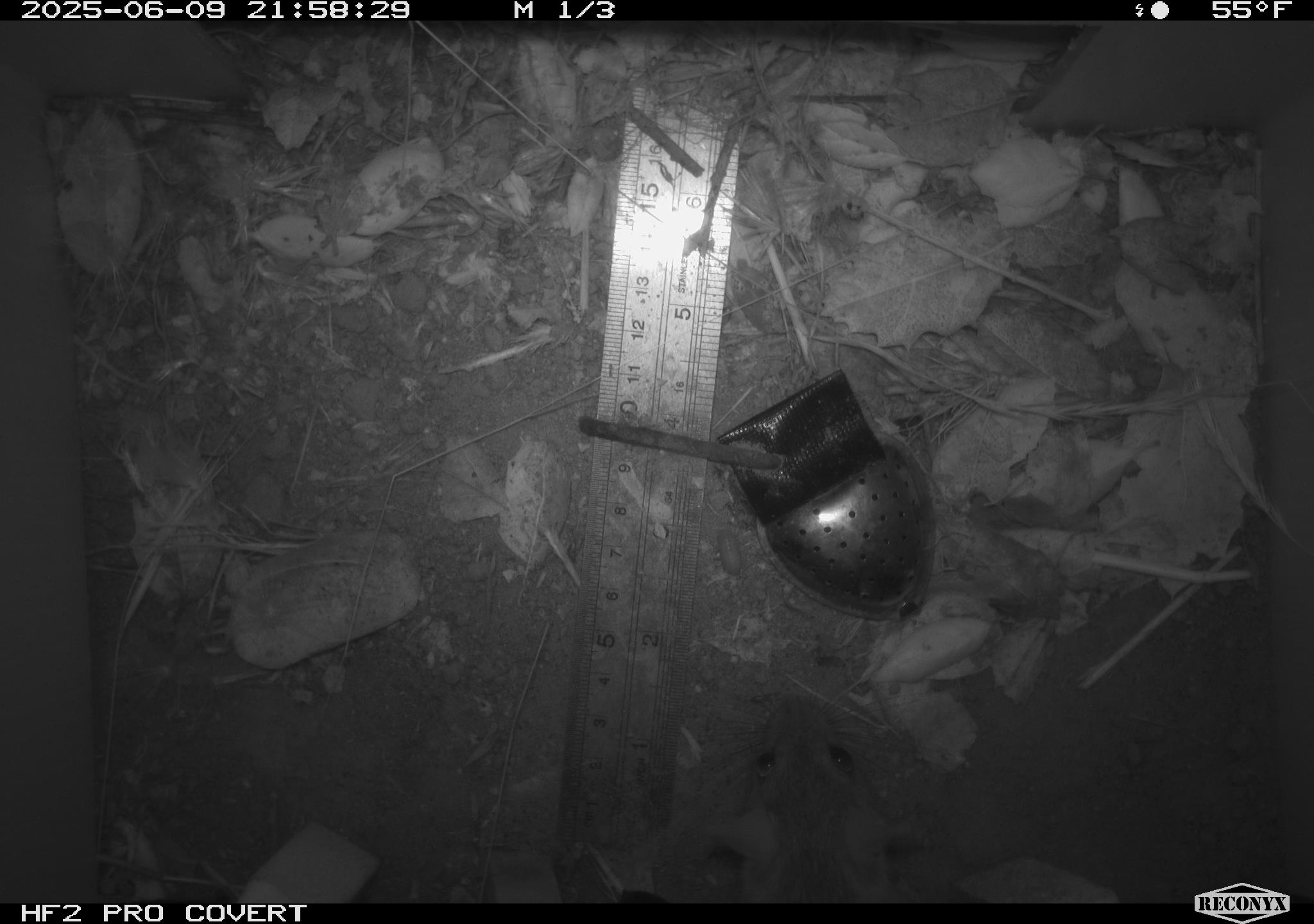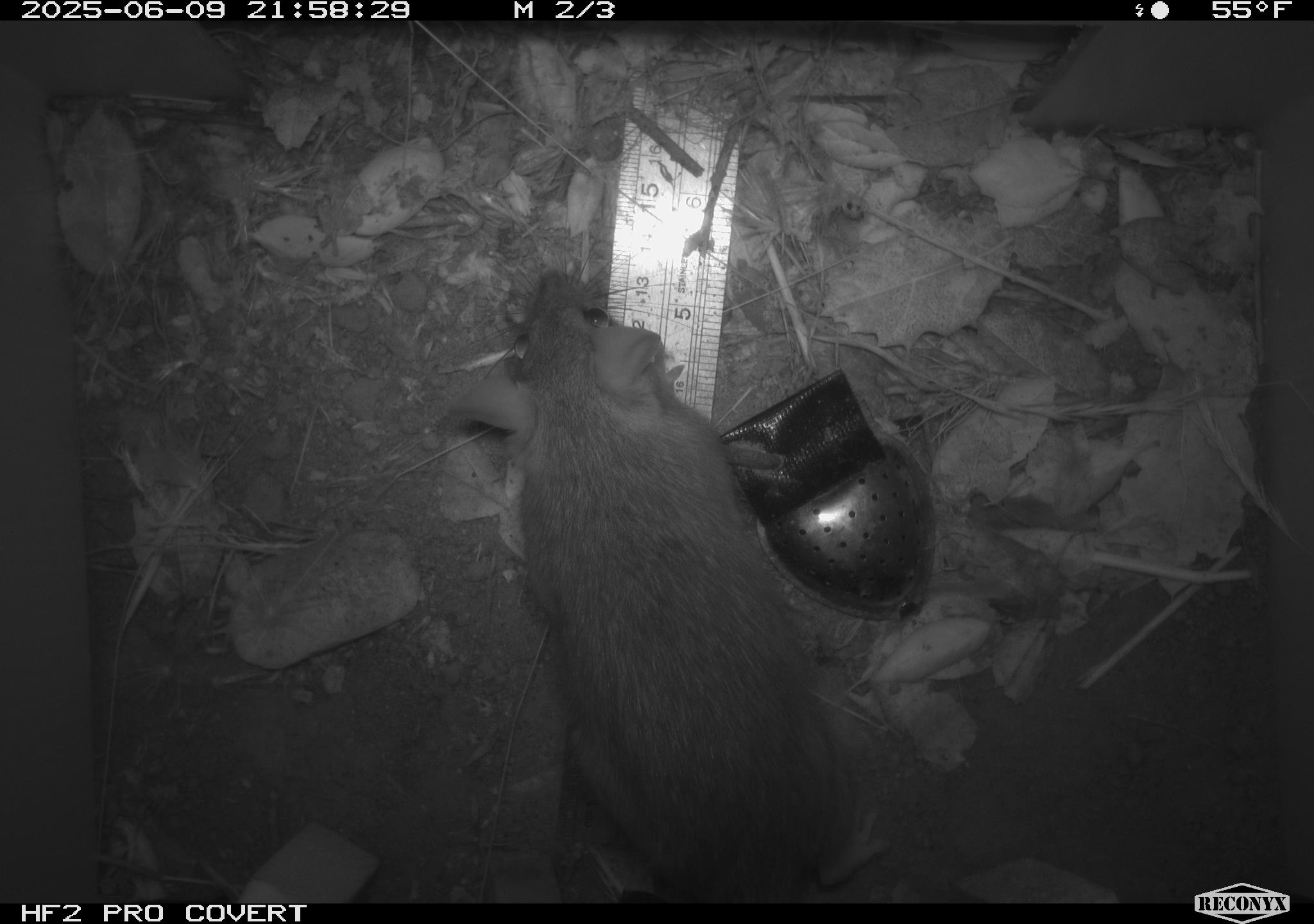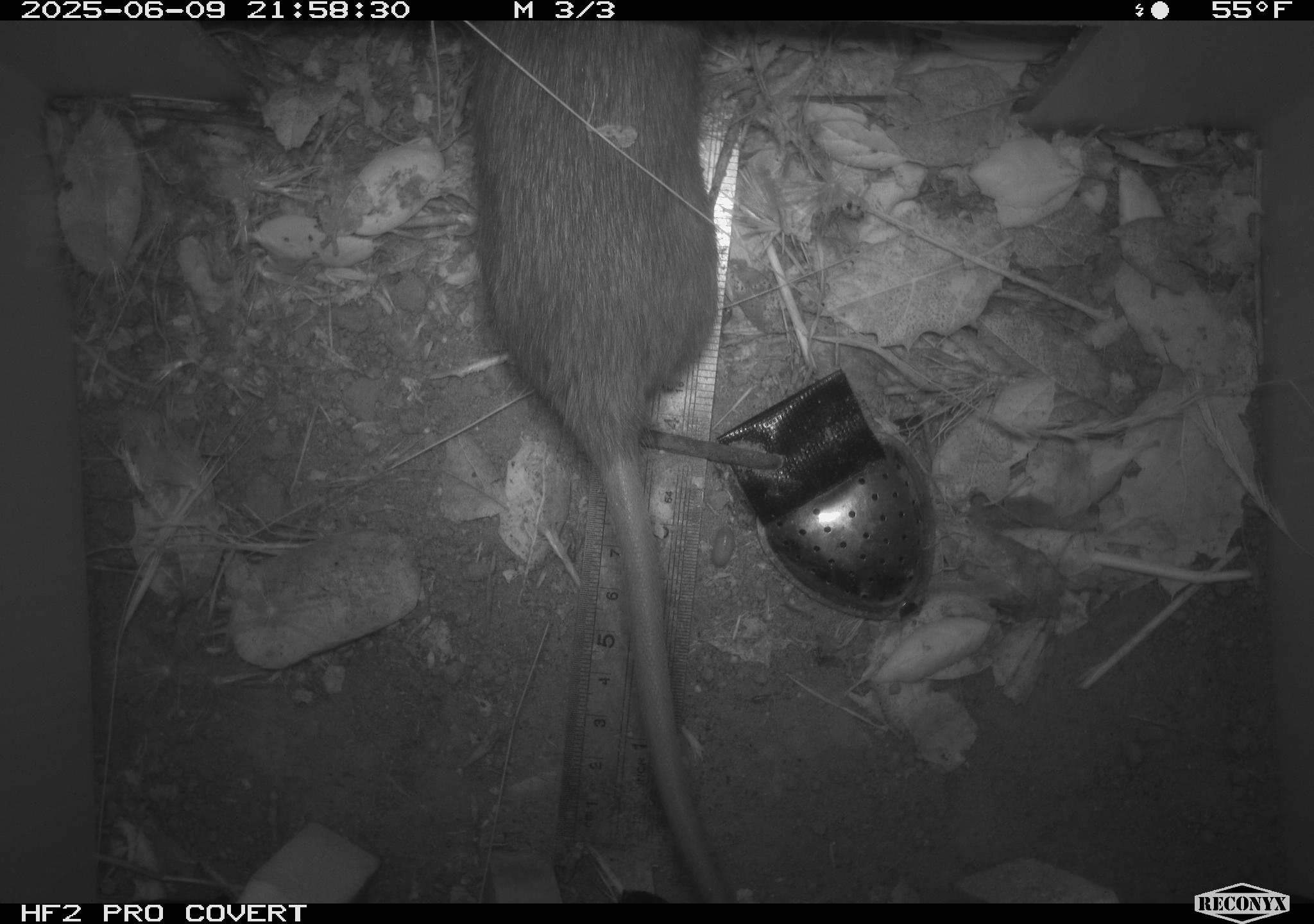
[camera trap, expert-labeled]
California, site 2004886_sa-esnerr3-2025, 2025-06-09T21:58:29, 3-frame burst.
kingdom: Animalia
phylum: Chordata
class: Mammalia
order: Rodentia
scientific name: Rodentia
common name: rodent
Rodent (Rodentia).